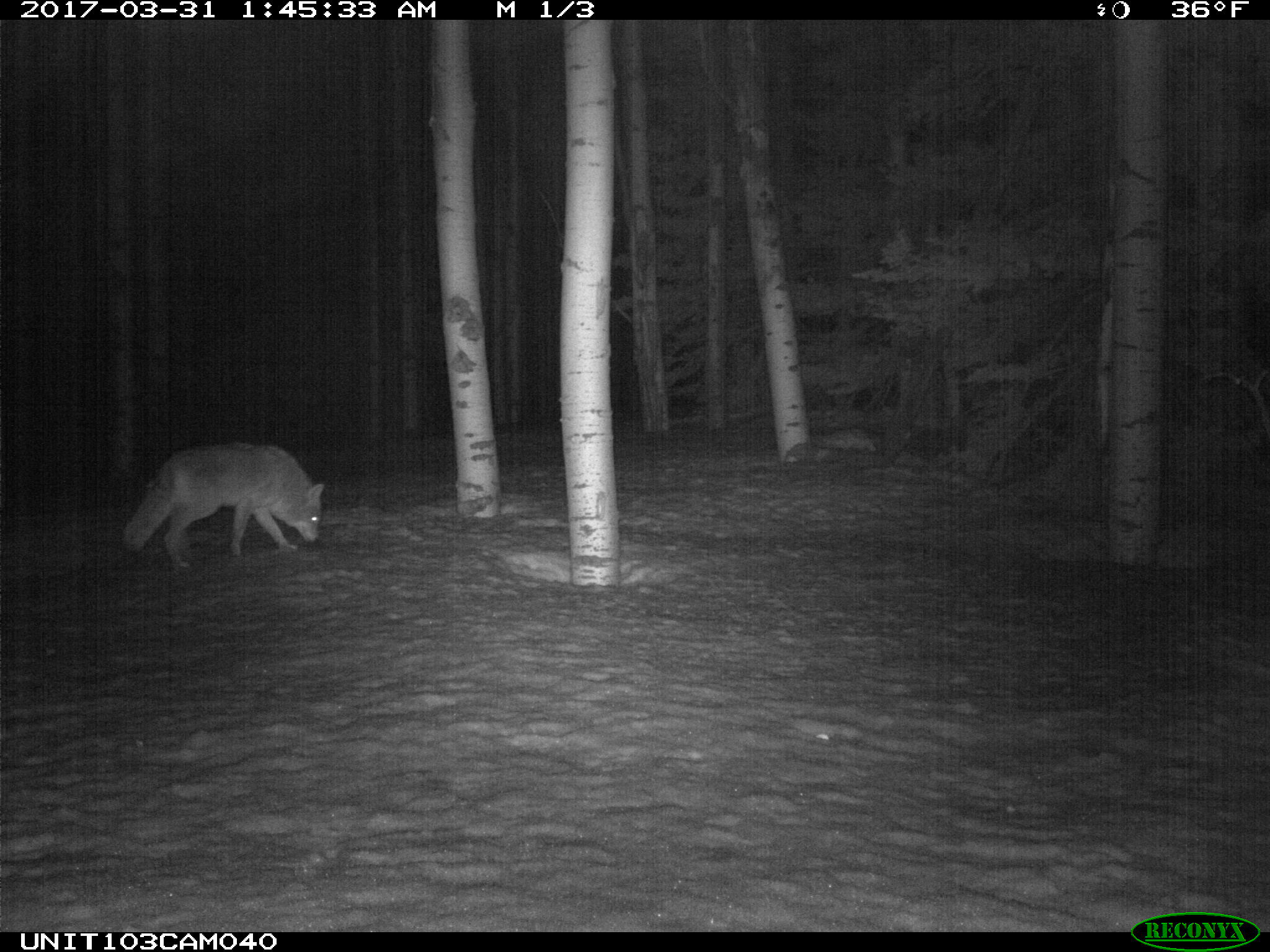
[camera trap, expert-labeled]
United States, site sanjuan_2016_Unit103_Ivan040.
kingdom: Animalia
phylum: Chordata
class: Mammalia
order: Carnivora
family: Canidae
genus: Canis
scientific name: Canis latrans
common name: coyote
Canis latrans (coyote).